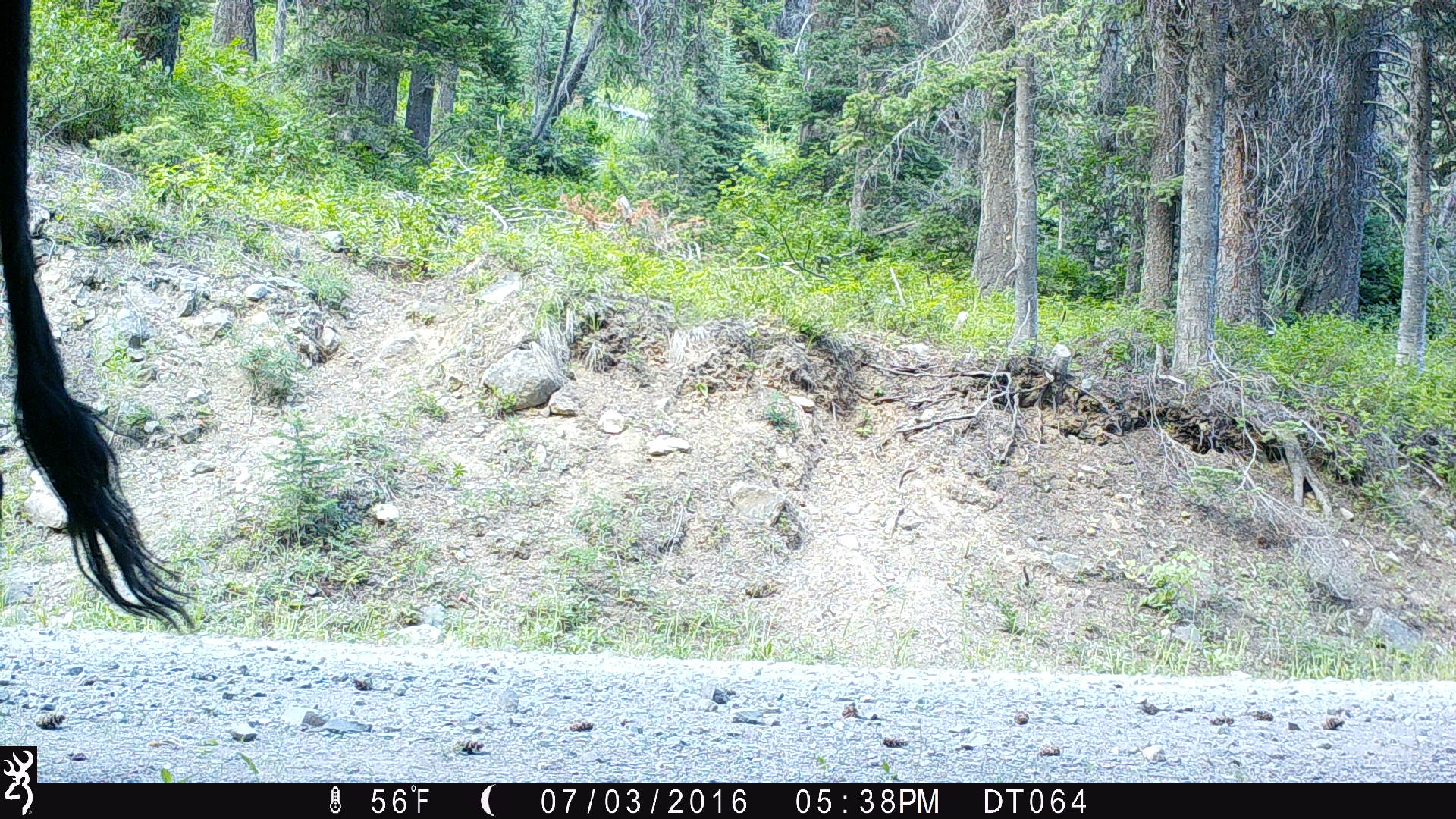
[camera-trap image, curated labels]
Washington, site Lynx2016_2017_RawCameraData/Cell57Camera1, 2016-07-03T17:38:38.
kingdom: Animalia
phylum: Chordata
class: Mammalia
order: Artiodactyla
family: Bovidae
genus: Bos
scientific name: Bos taurus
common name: domestic cattle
Domestic cattle (Bos taurus). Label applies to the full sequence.